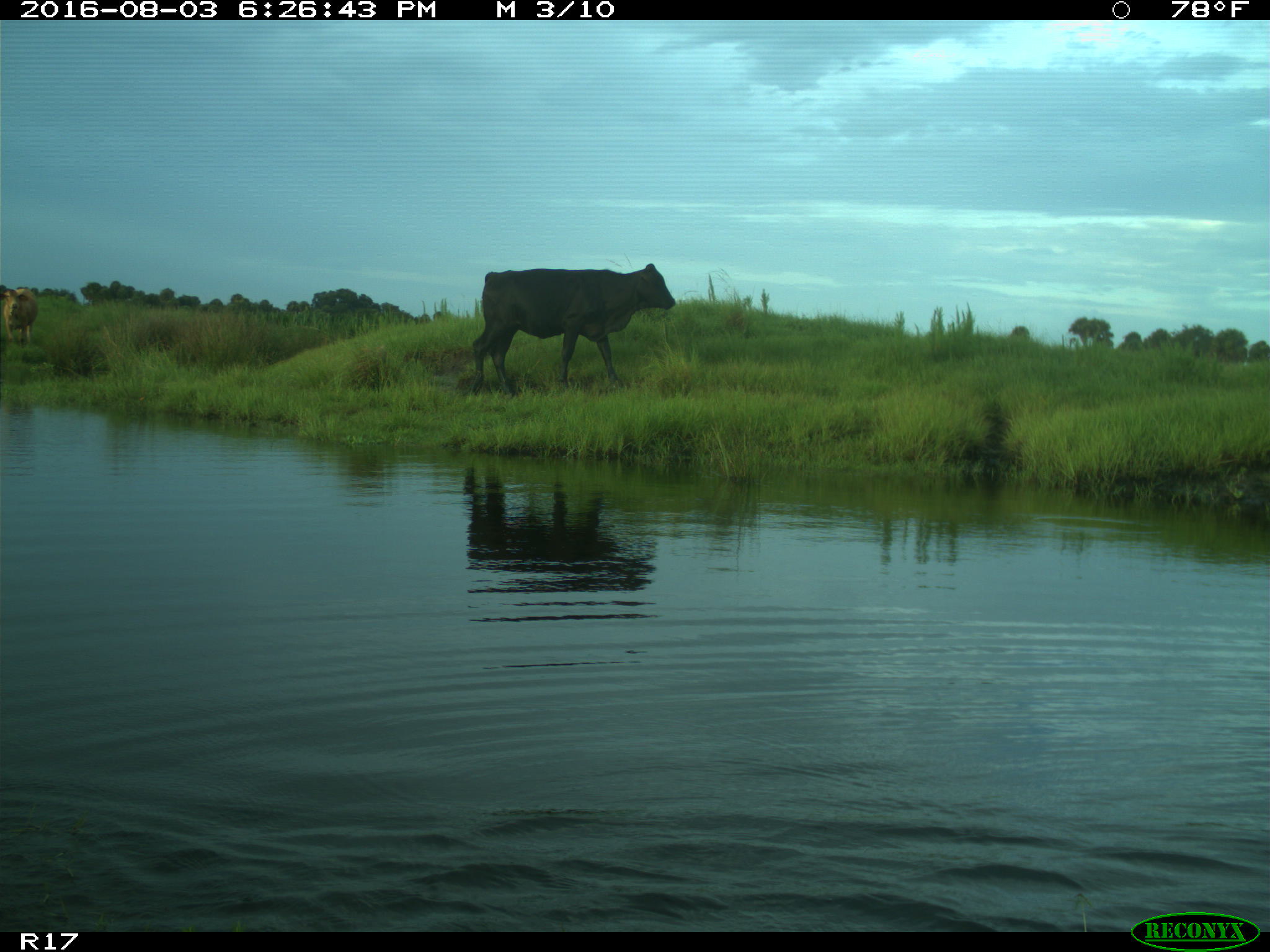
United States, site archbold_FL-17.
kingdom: Animalia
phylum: Chordata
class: Mammalia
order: Artiodactyla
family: Bovidae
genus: Bos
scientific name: Bos taurus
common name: domestic cow